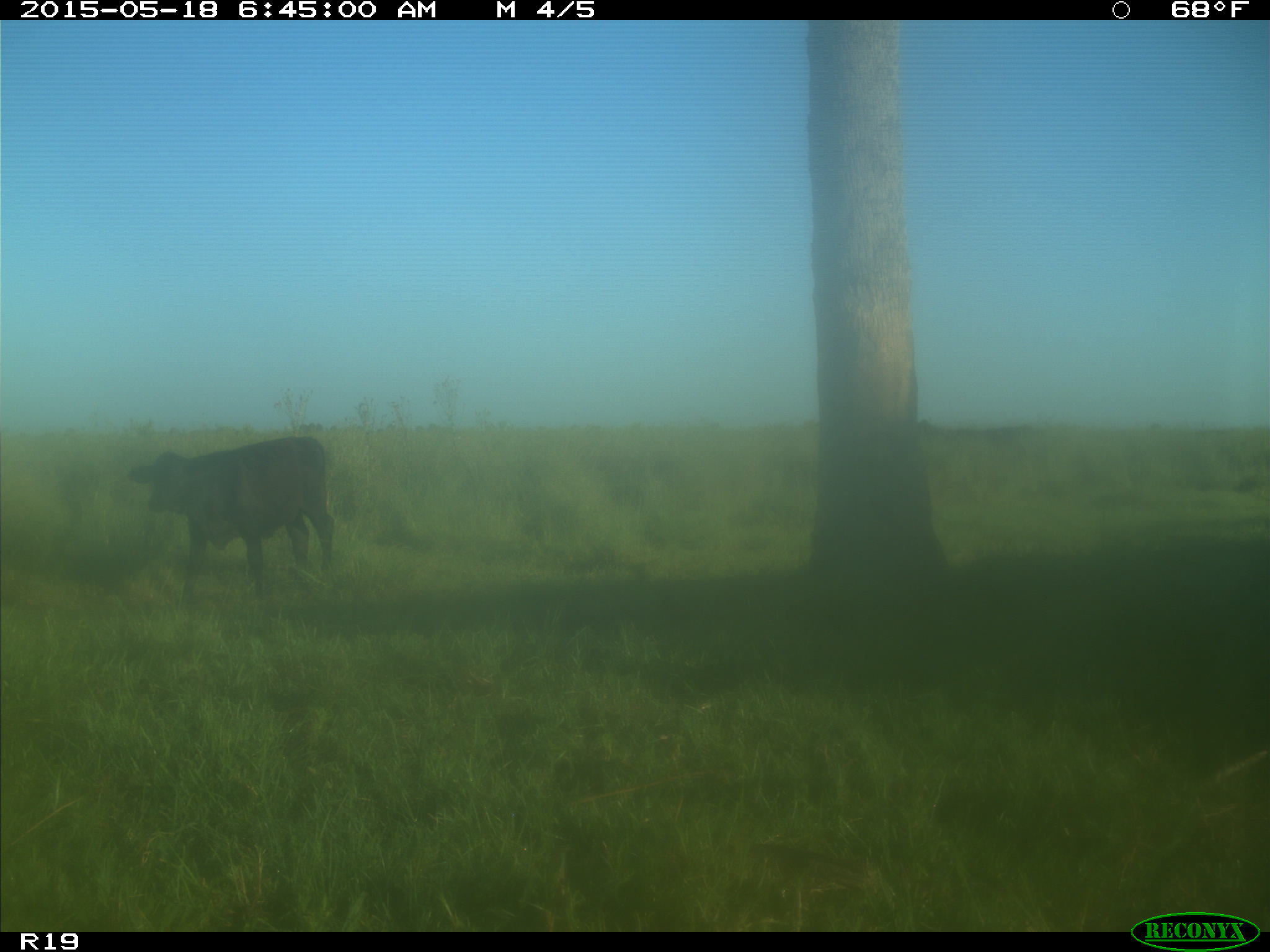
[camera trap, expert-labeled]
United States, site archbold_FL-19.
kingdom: Animalia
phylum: Chordata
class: Mammalia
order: Artiodactyla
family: Bovidae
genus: Bos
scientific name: Bos taurus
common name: domestic cow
Bos taurus (domestic cow).